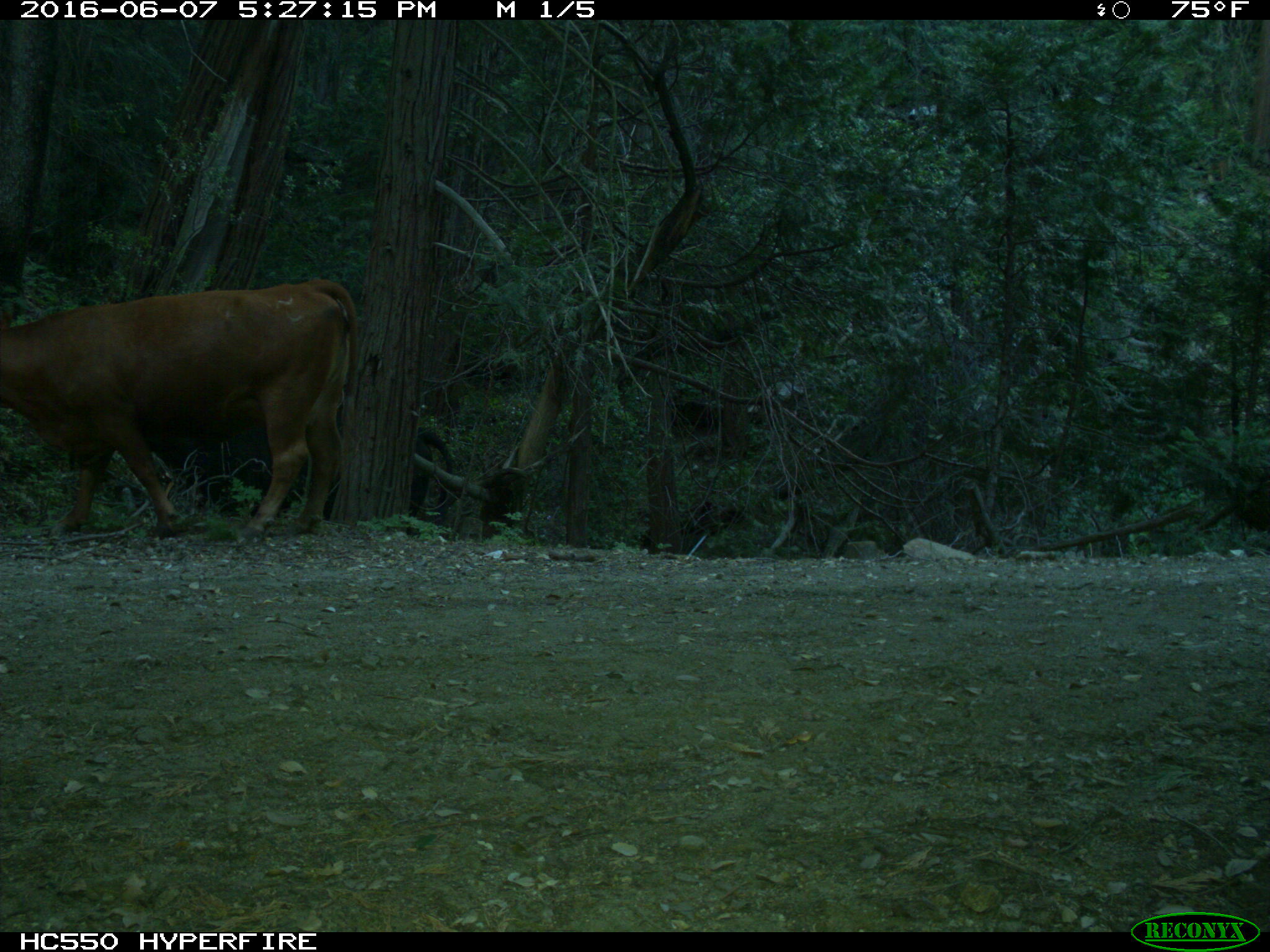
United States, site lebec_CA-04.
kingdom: Animalia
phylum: Chordata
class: Mammalia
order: Artiodactyla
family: Bovidae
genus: Bos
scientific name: Bos taurus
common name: domestic cow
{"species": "Bos taurus (domestic cow)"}